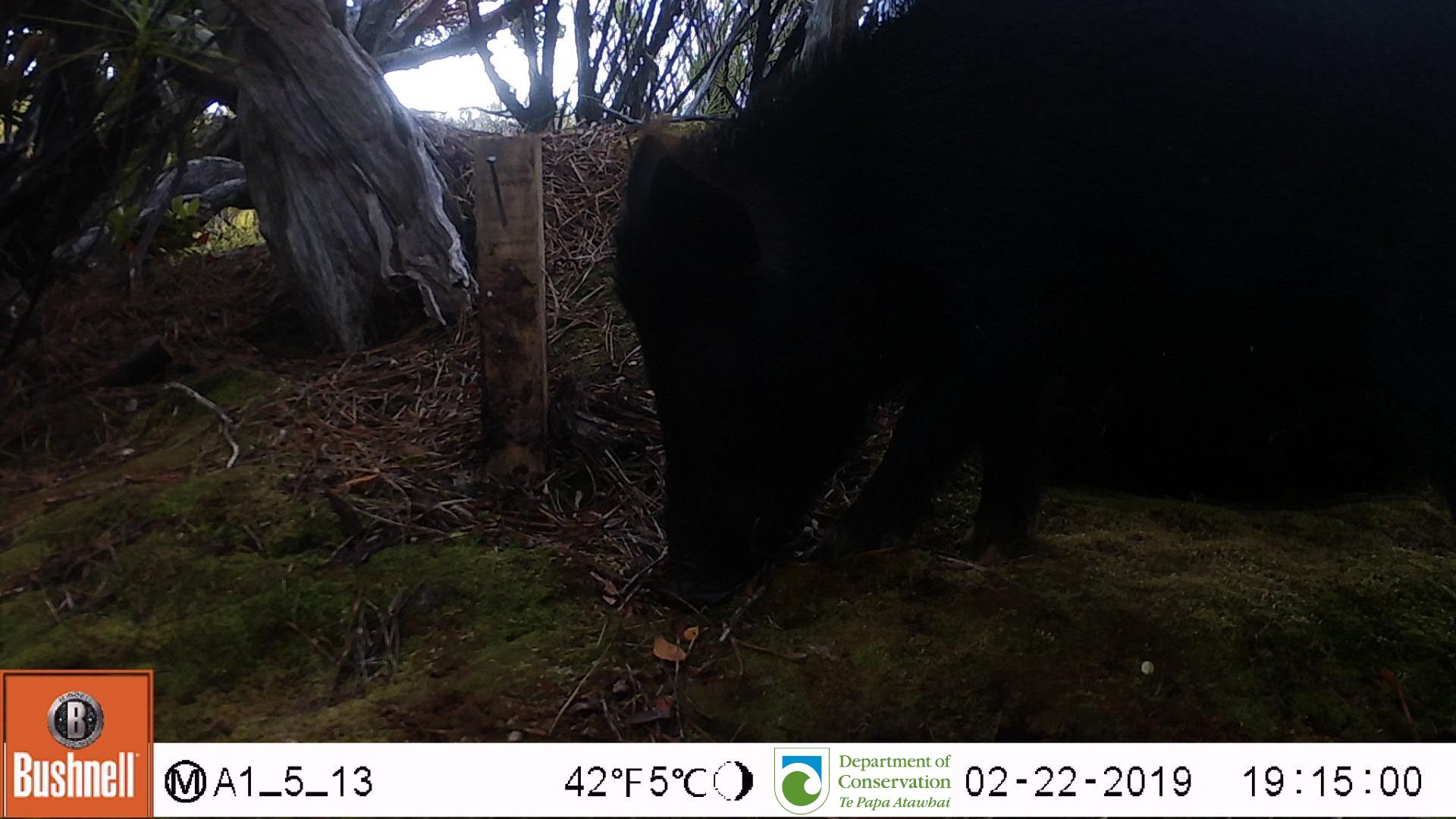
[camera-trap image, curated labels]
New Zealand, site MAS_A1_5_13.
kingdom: Animalia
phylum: Chordata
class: Mammalia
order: Artiodactyla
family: Suidae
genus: Sus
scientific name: Sus scrofa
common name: pig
Pig (Sus scrofa).